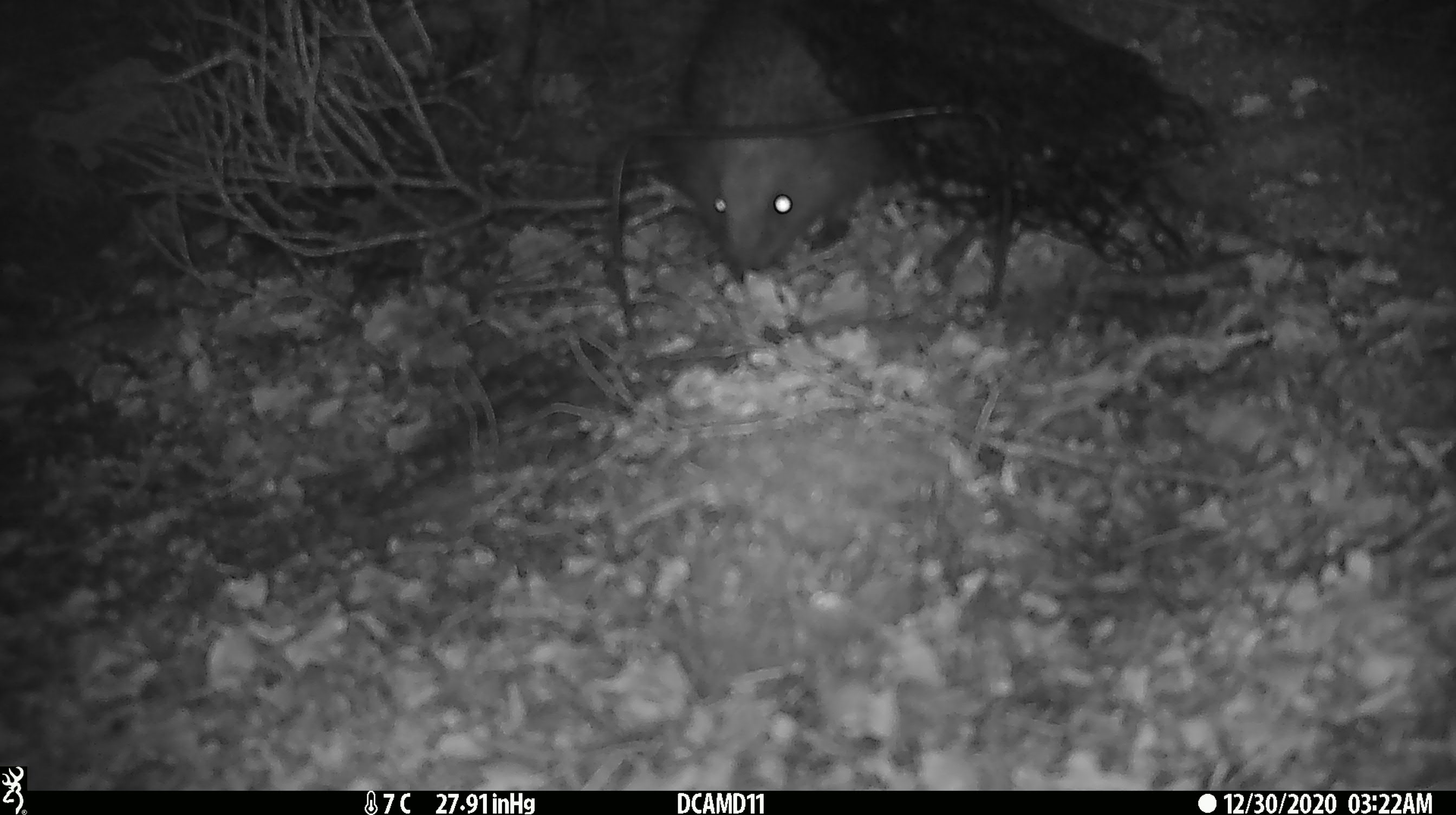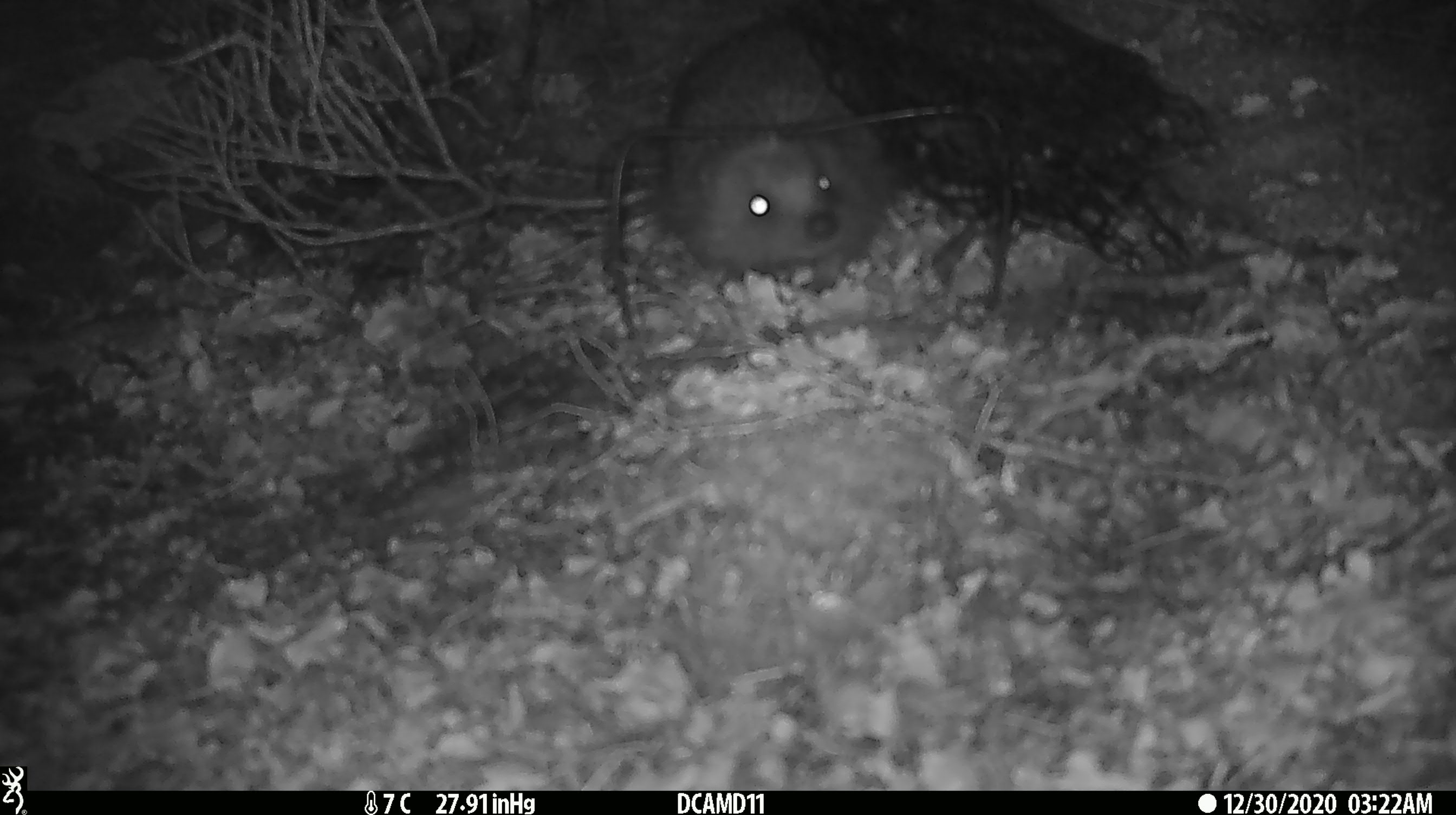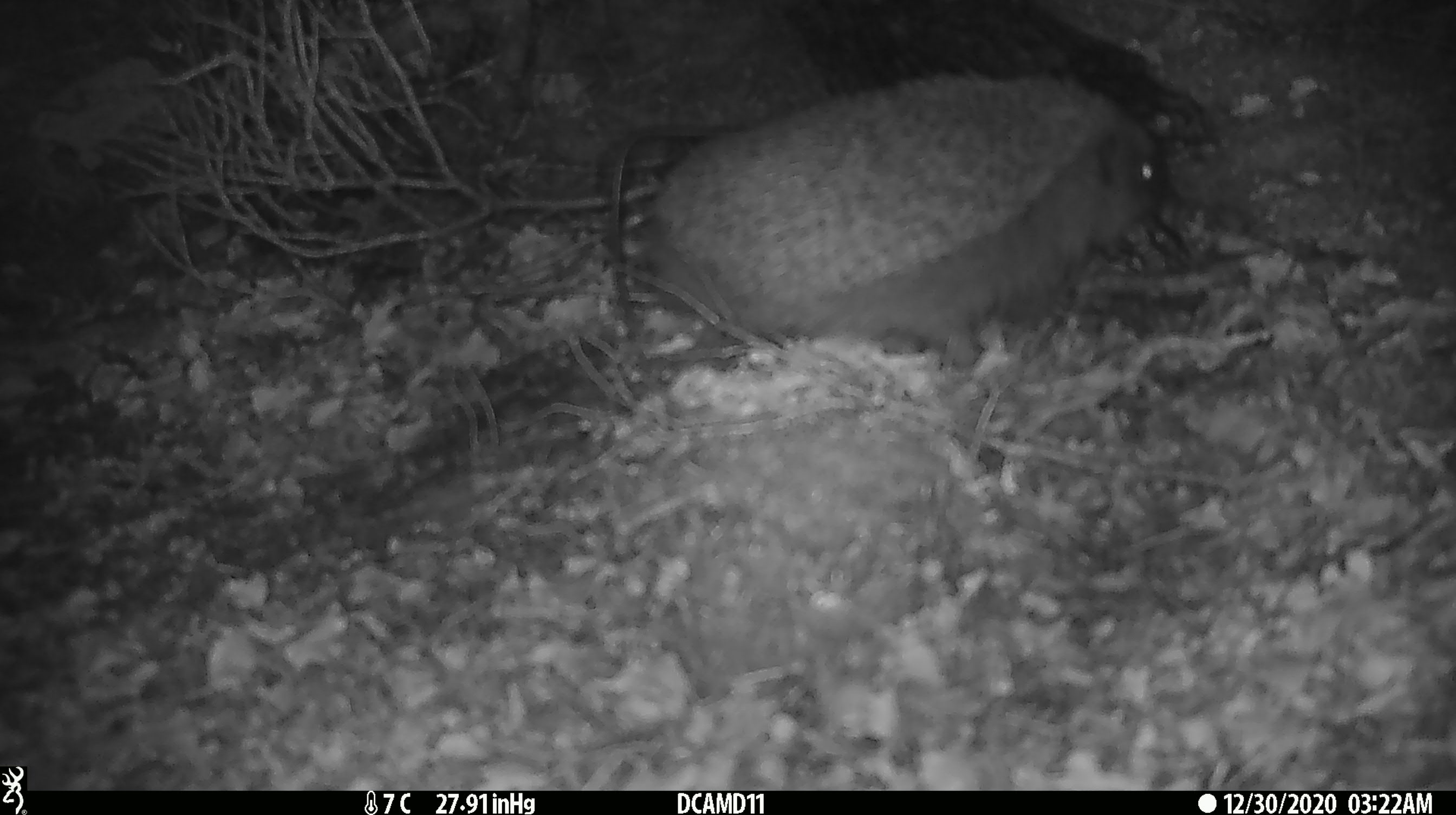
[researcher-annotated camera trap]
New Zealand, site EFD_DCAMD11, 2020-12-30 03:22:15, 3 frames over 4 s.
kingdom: Animalia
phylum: Chordata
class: Mammalia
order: Eulipotyphla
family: Erinaceidae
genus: Erinaceus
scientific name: Erinaceus europaeus europaeus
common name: european hedgehog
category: hedgehog